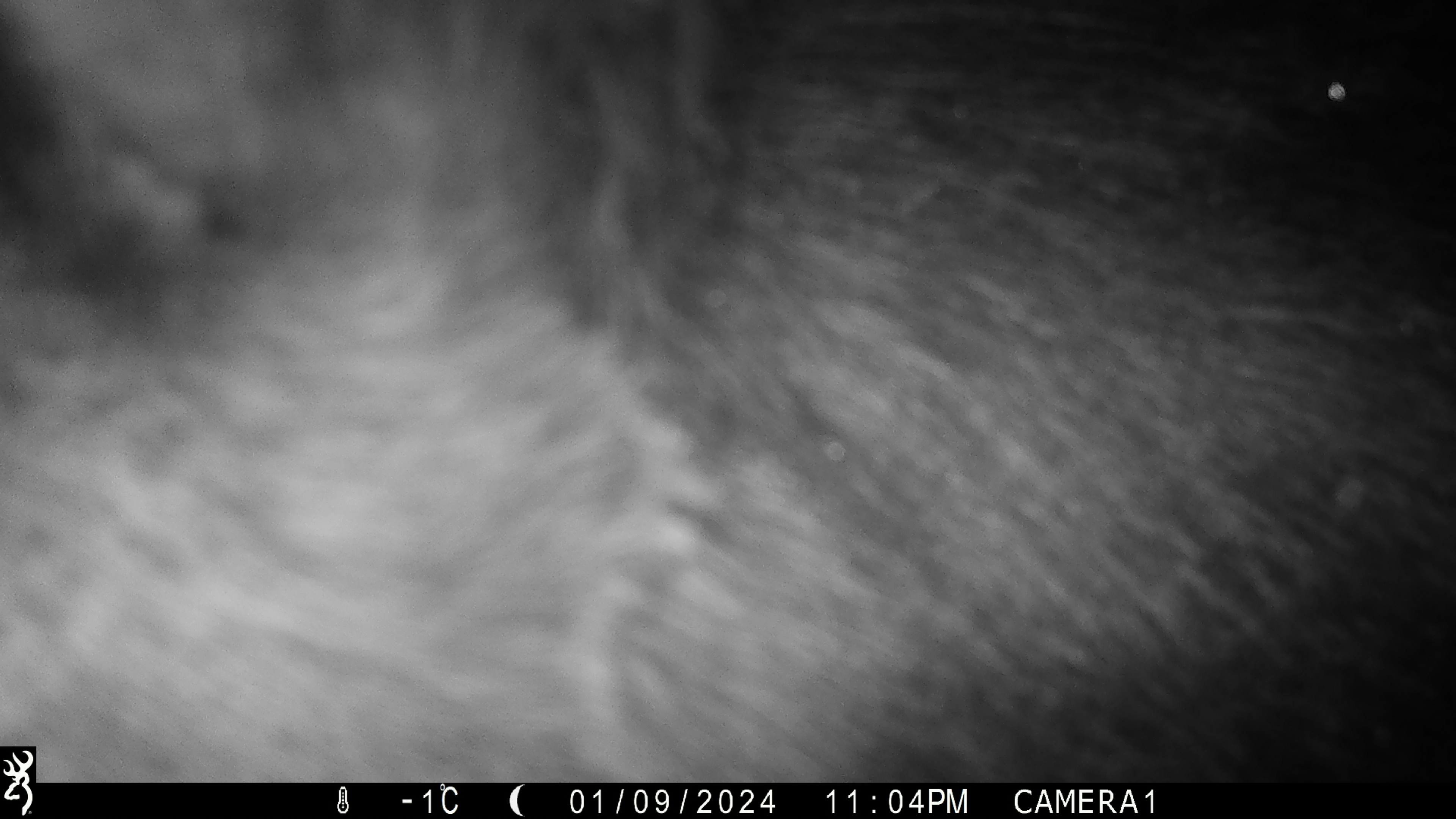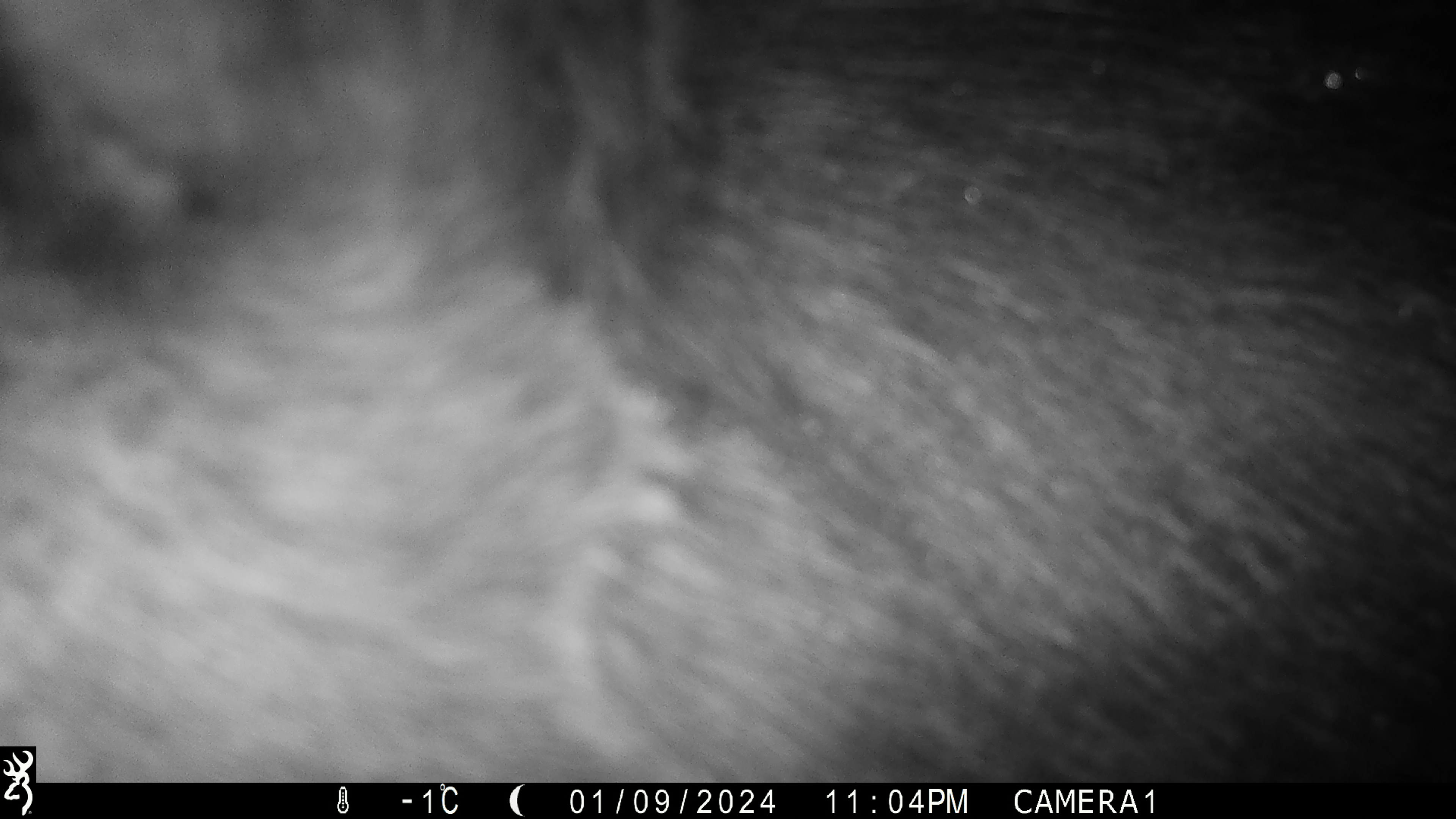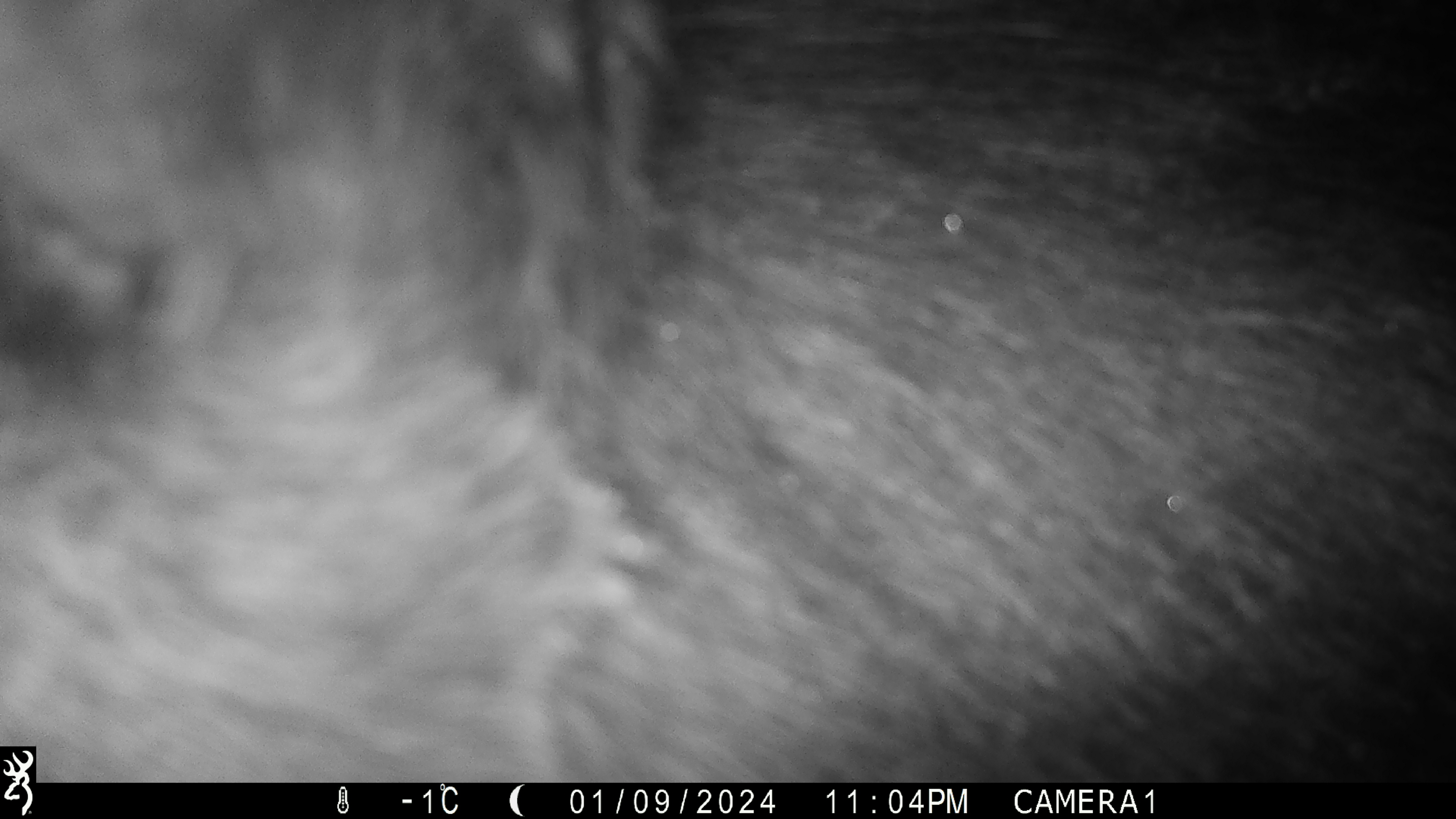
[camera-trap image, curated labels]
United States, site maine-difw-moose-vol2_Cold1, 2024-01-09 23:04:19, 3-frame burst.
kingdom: Animalia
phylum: Chordata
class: Mammalia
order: Artiodactyla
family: Cervidae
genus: Alces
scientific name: Alces alces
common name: moose